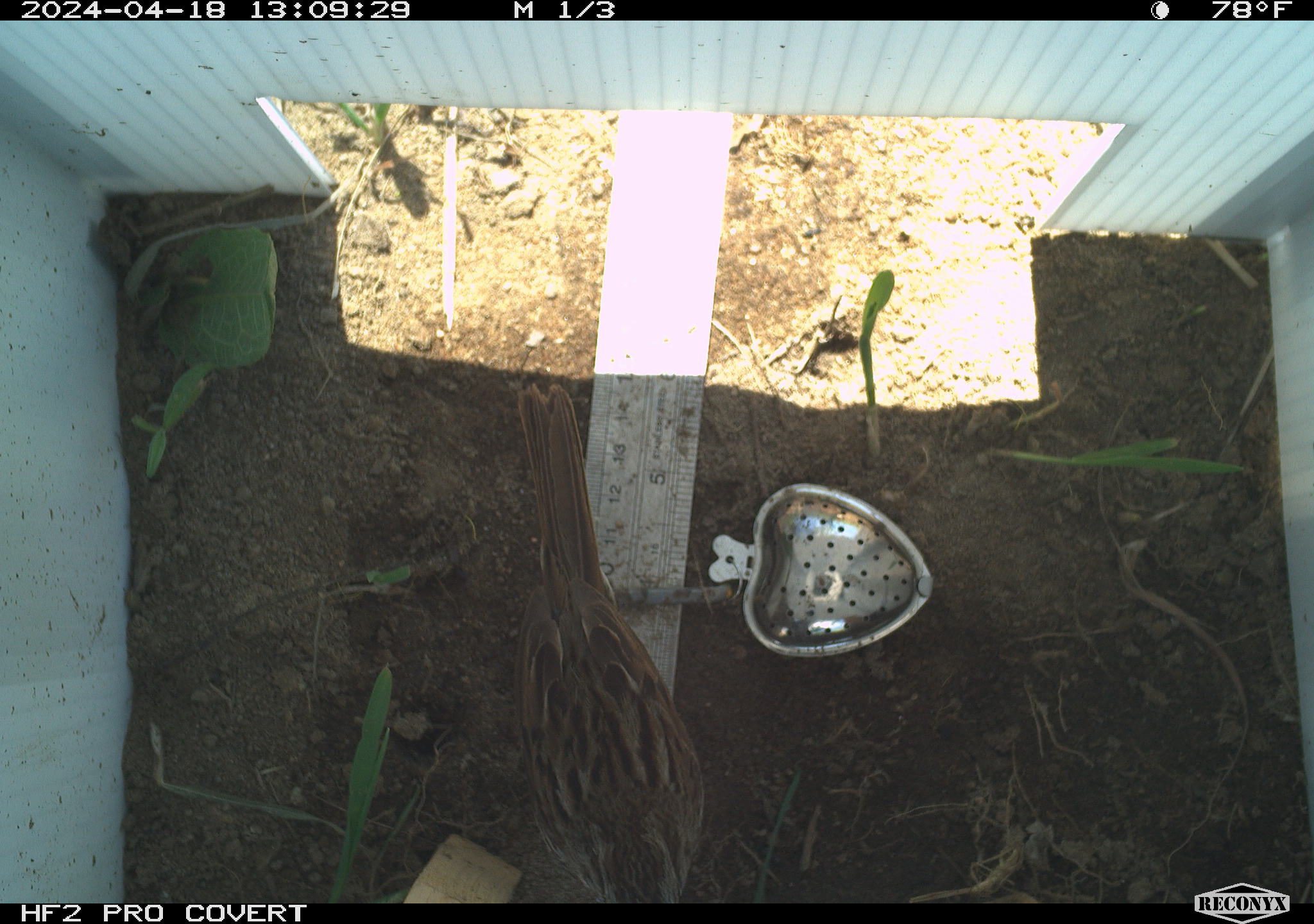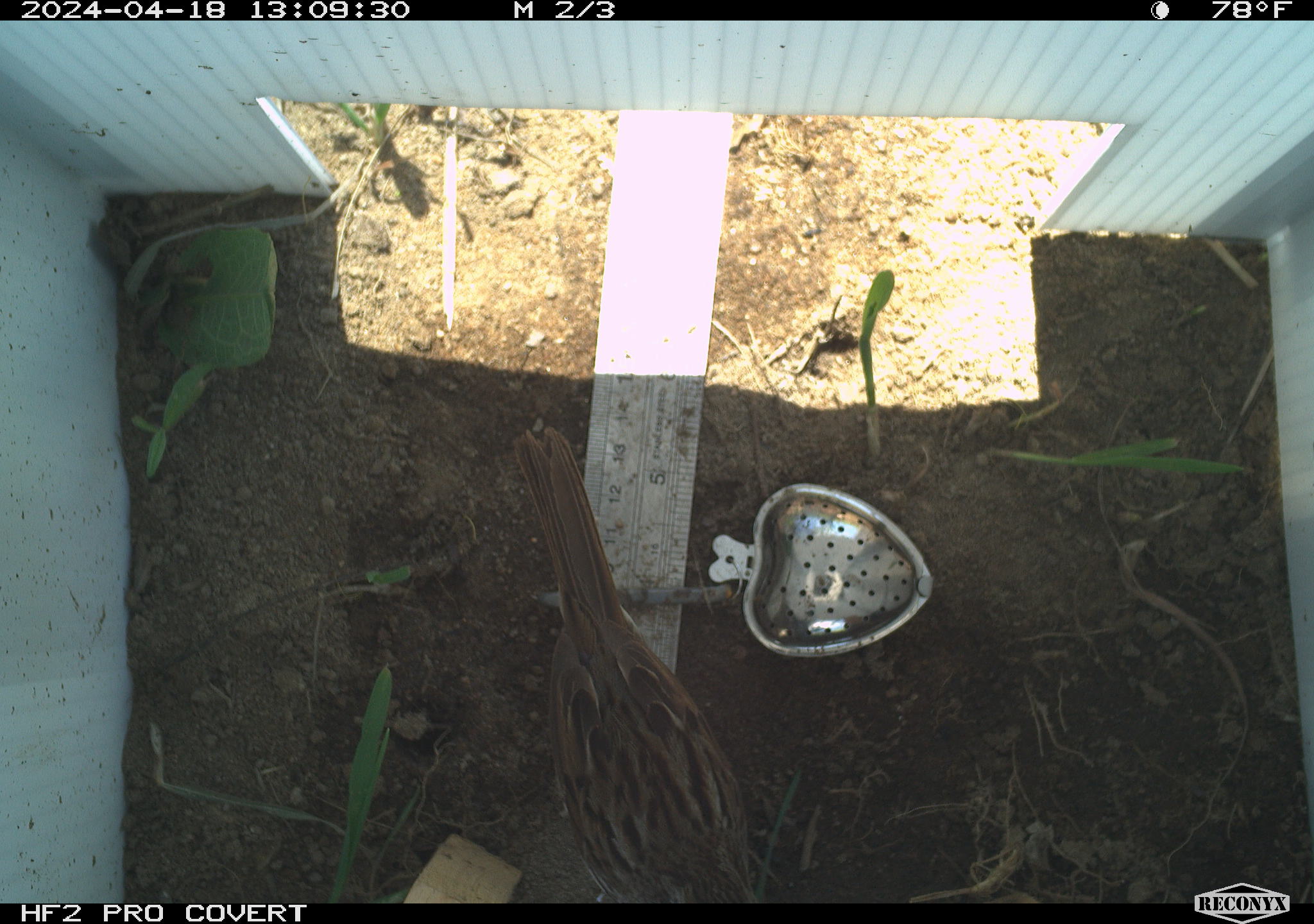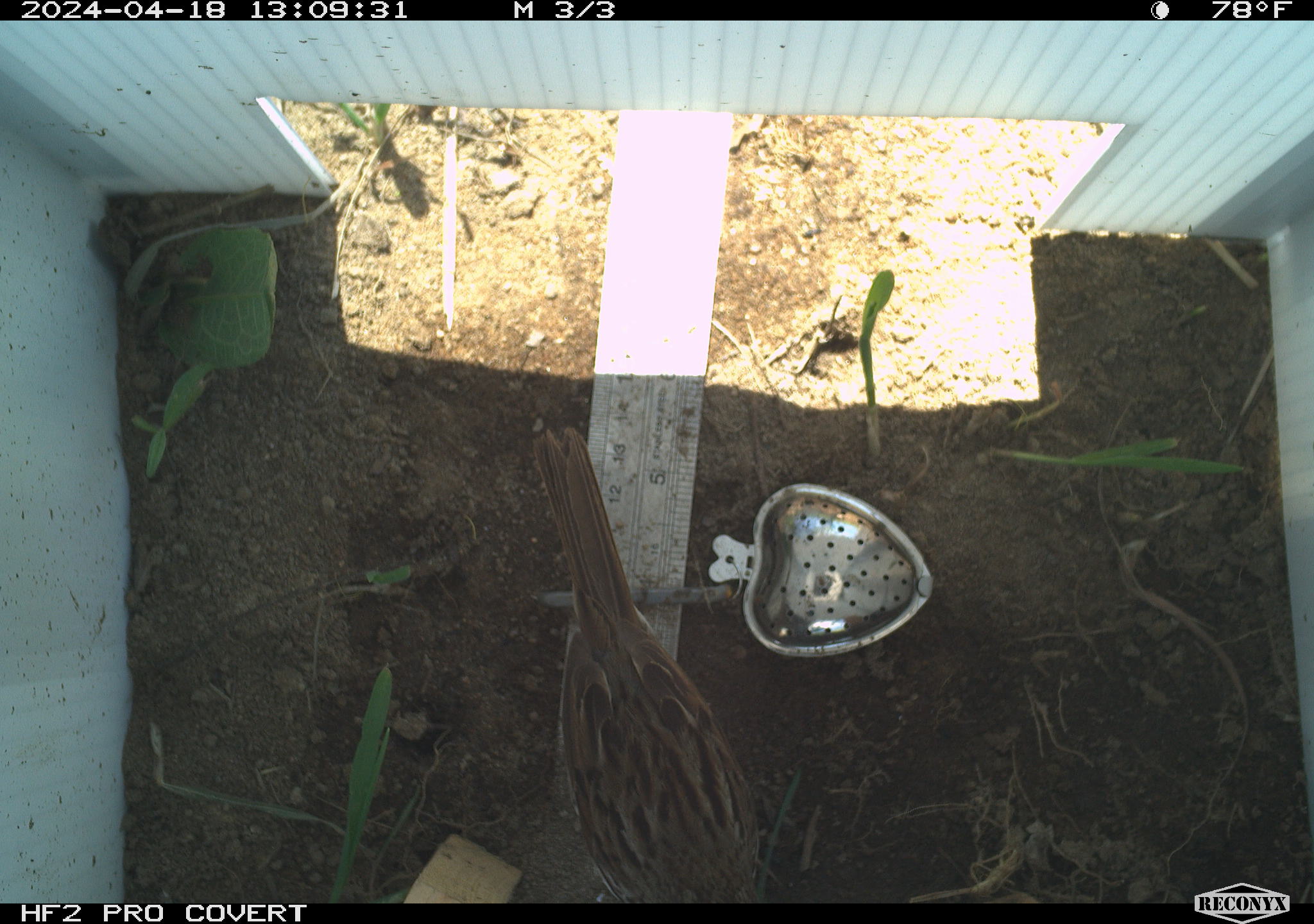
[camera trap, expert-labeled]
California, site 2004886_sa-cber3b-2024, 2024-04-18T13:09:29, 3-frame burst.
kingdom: Animalia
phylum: Chordata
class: Aves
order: Passeriformes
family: Passerellidae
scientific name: Passerellidae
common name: new world sparrows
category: passerellidae family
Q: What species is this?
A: Passerellidae family (new world sparrows) (Passerellidae).